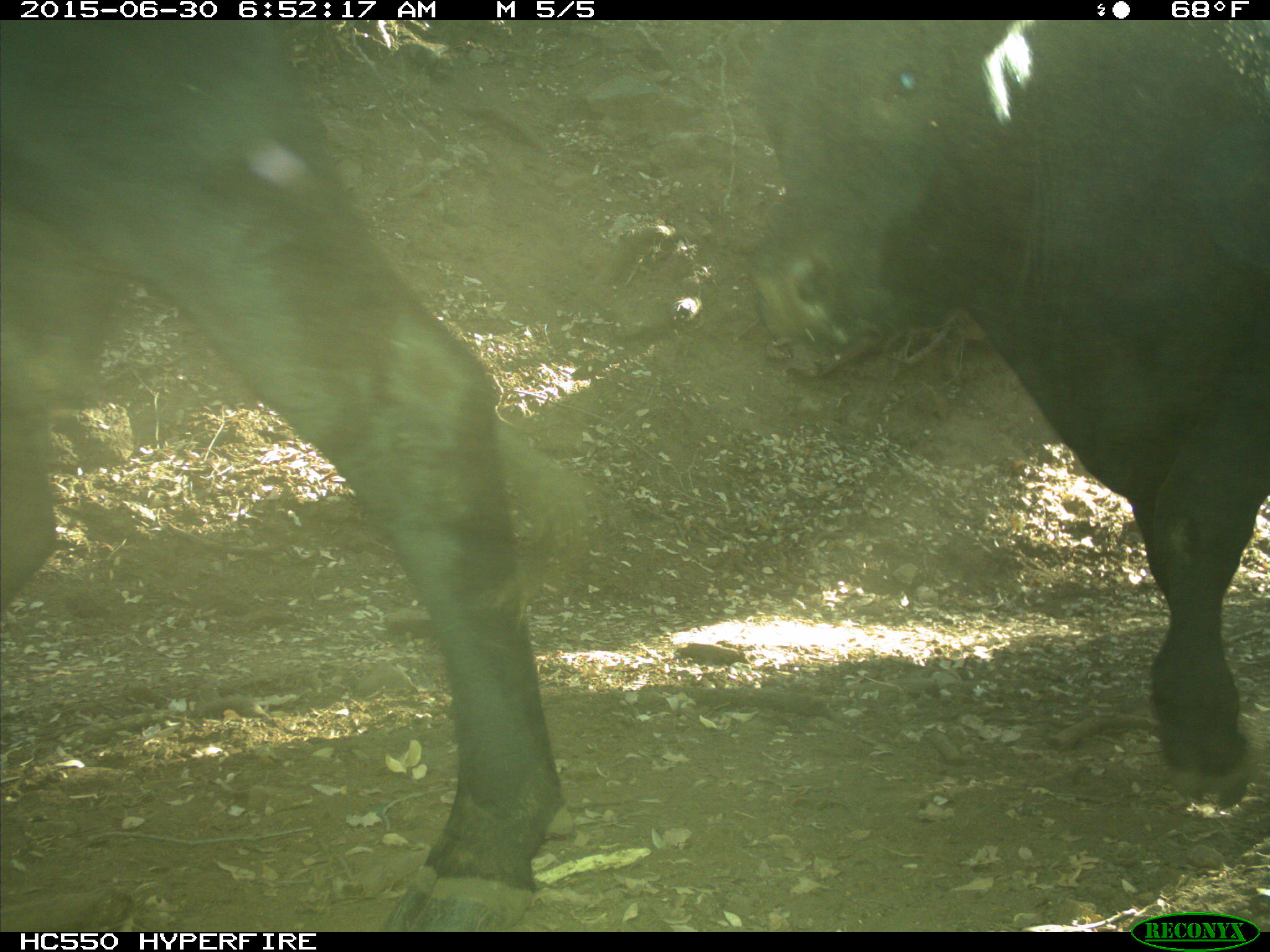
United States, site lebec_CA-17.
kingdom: Animalia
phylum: Chordata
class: Mammalia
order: Artiodactyla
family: Bovidae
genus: Bos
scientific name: Bos taurus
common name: domestic cow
Bos taurus (domestic cow).